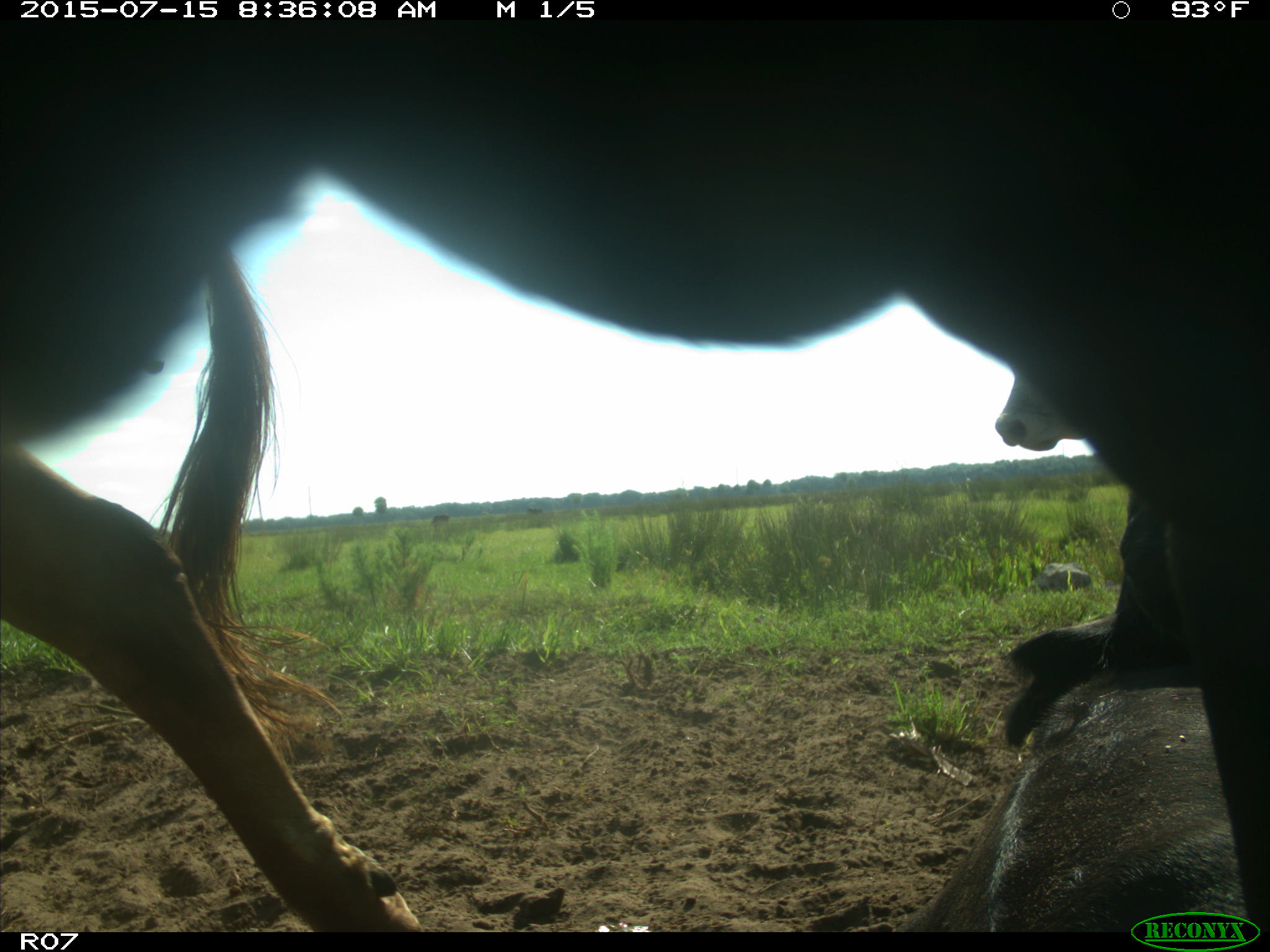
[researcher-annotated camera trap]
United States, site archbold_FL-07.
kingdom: Animalia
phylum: Chordata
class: Mammalia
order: Artiodactyla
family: Bovidae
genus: Bos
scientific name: Bos taurus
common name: domestic cow